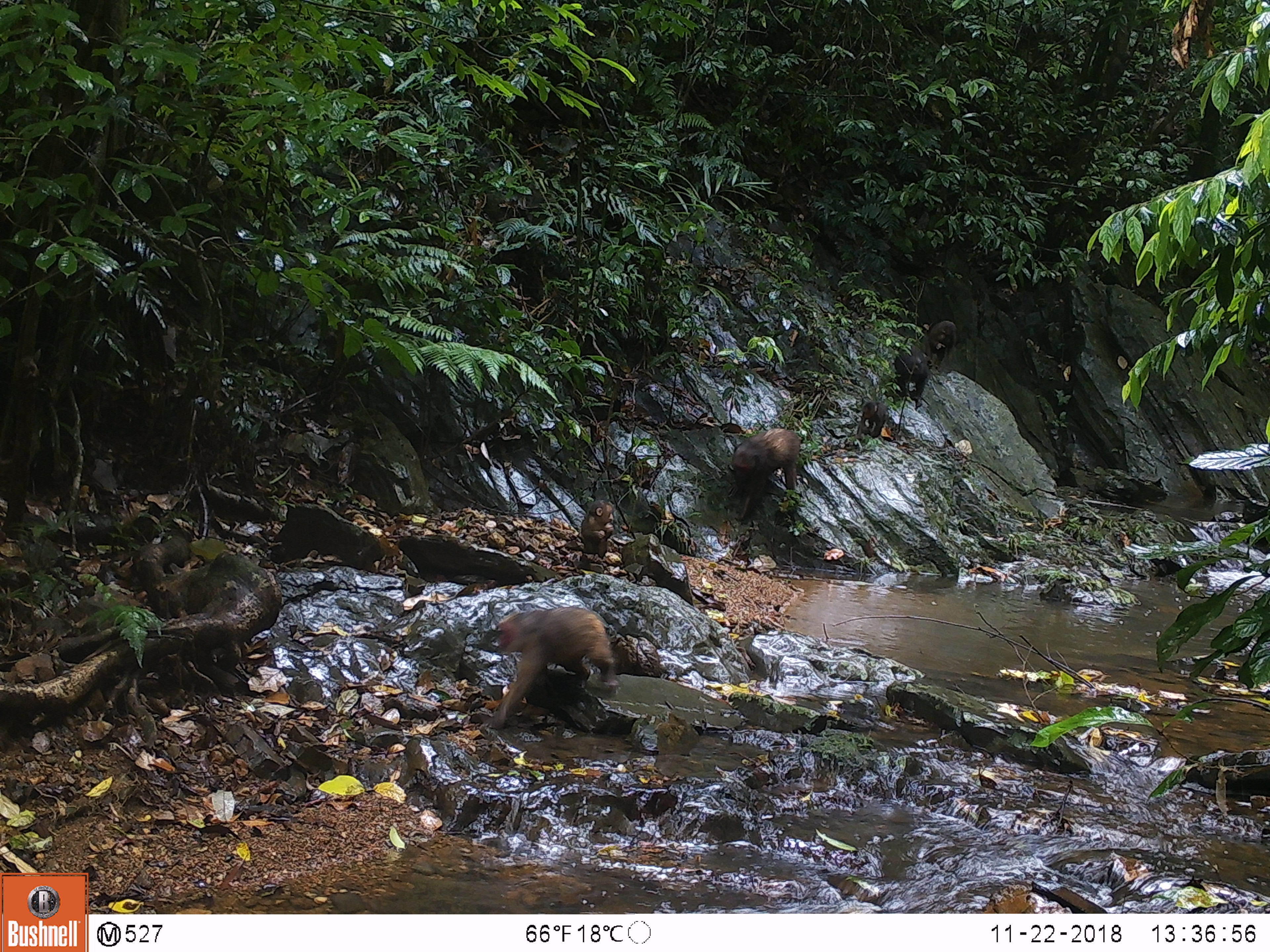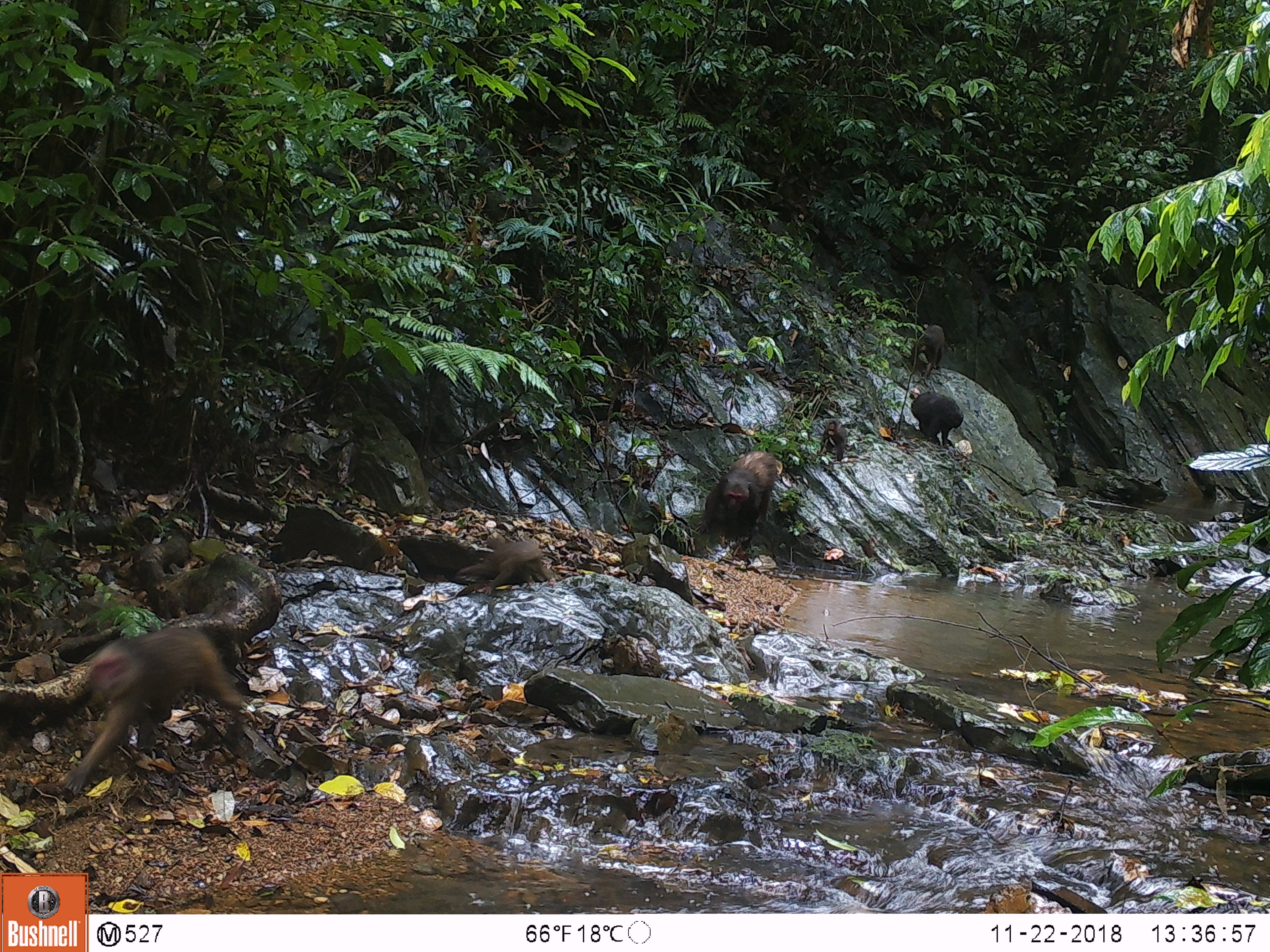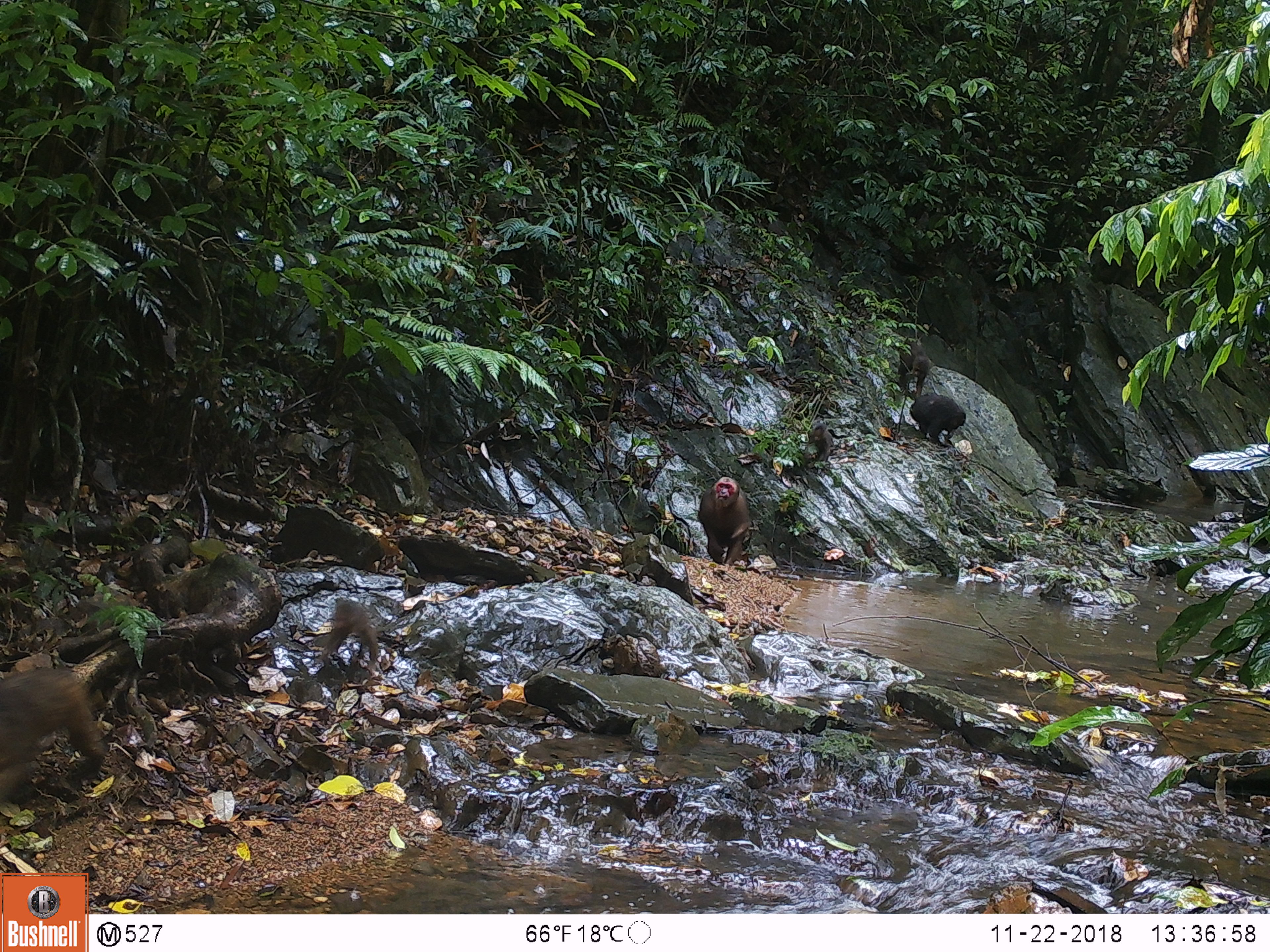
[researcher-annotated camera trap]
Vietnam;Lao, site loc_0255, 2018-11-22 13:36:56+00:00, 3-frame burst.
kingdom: Animalia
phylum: Chordata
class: Mammalia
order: Primates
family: Cercopithecidae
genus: Macaca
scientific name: Macaca arctoides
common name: stump-tailed macaque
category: stump tailed macaque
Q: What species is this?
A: Stump tailed macaque (stump-tailed macaque) (Macaca arctoides).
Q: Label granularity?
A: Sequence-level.